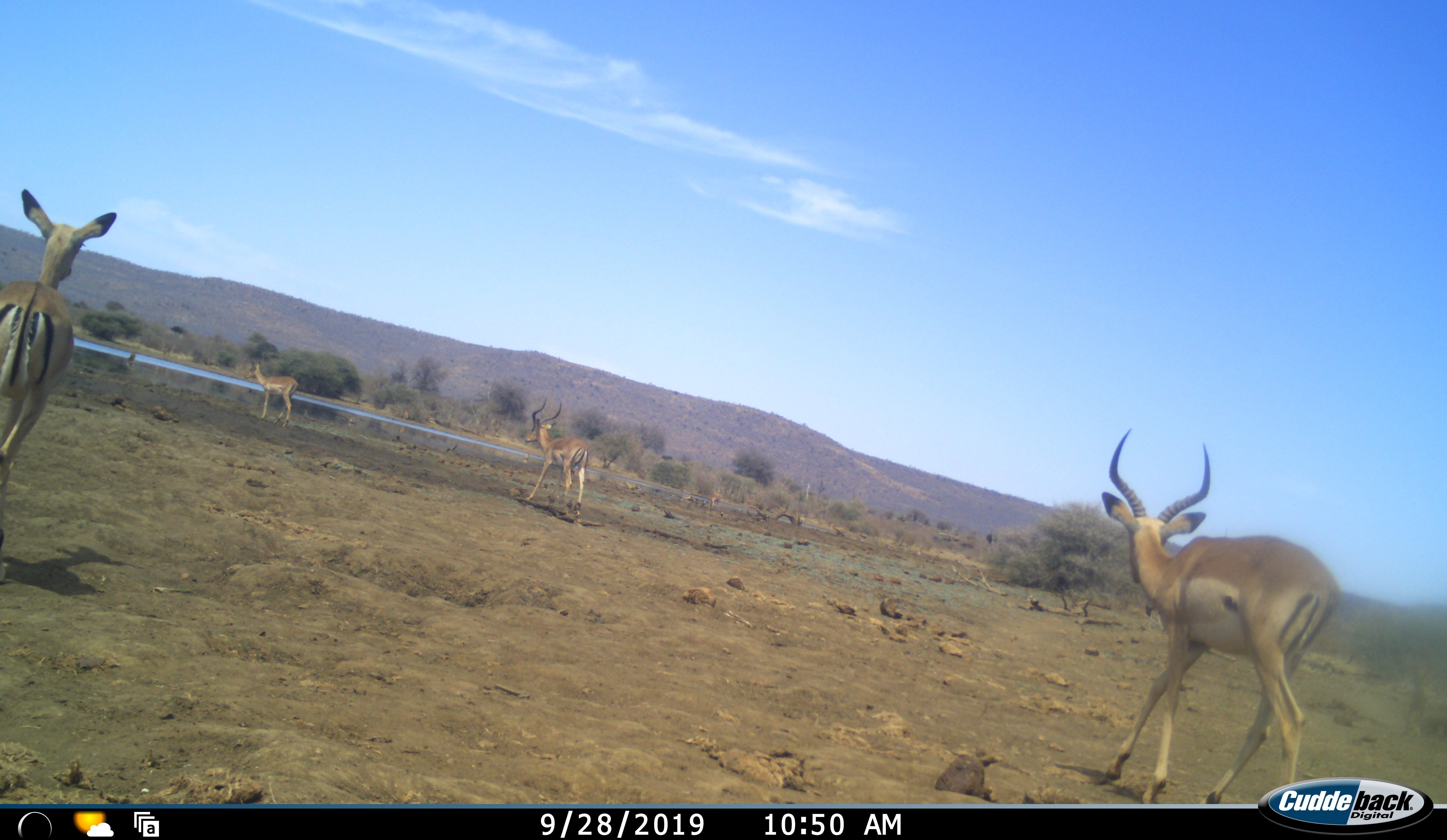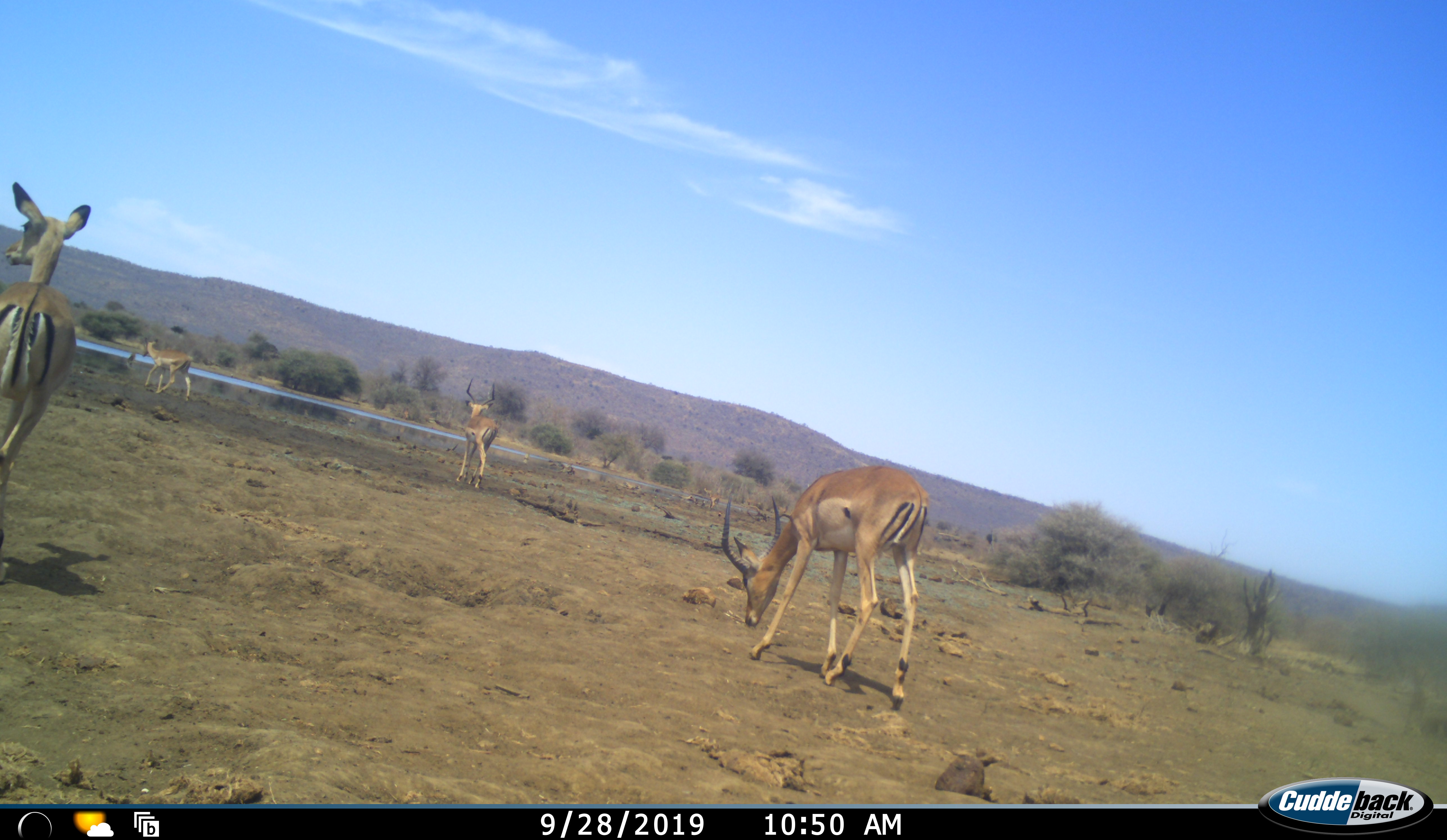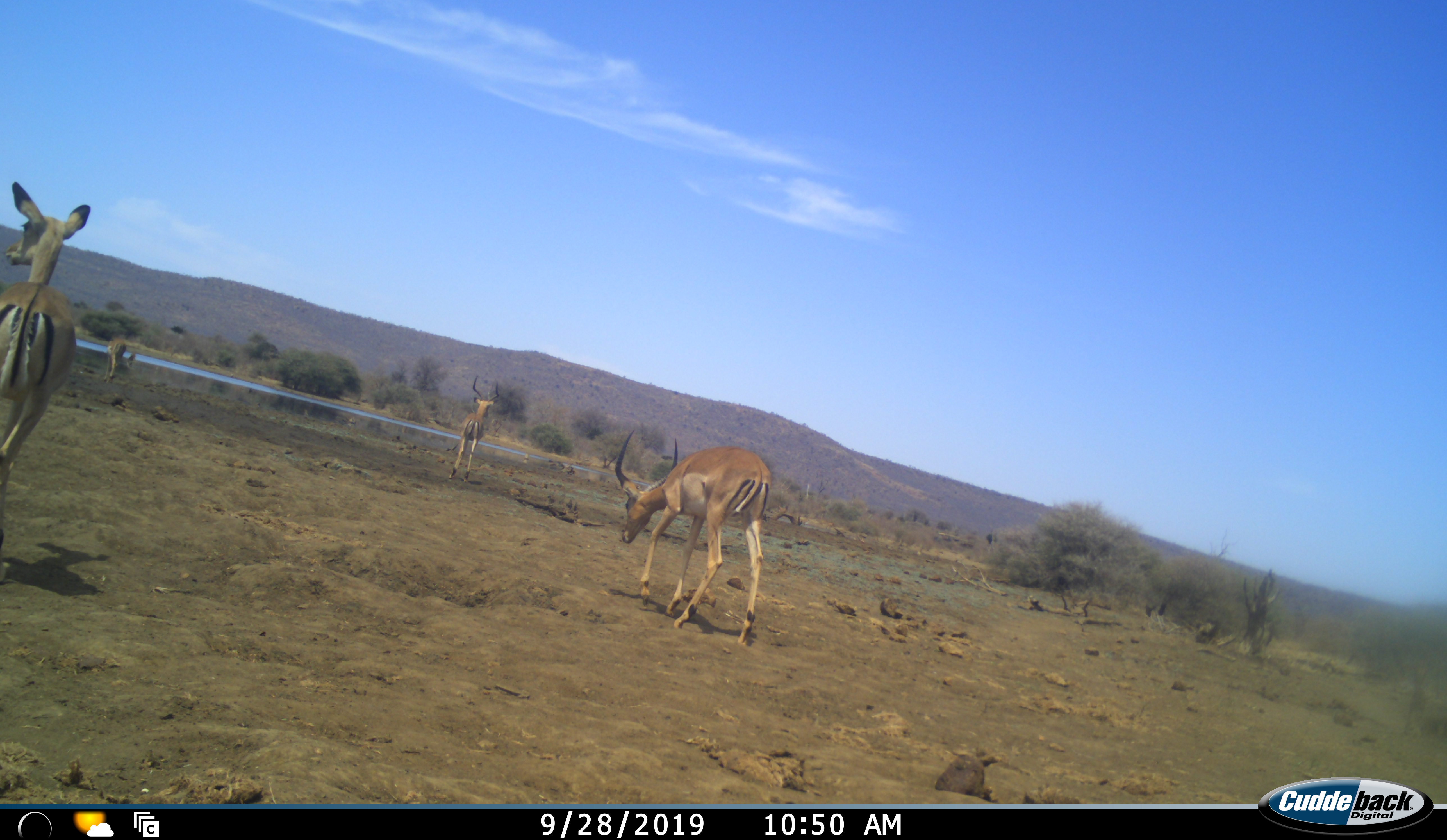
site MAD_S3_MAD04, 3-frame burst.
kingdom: Animalia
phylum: Chordata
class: Mammalia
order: Artiodactyla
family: Bovidae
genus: Aepyceros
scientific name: Aepyceros melampus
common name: impala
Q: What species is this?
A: Impala (Aepyceros melampus).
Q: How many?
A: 4.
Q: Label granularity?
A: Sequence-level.